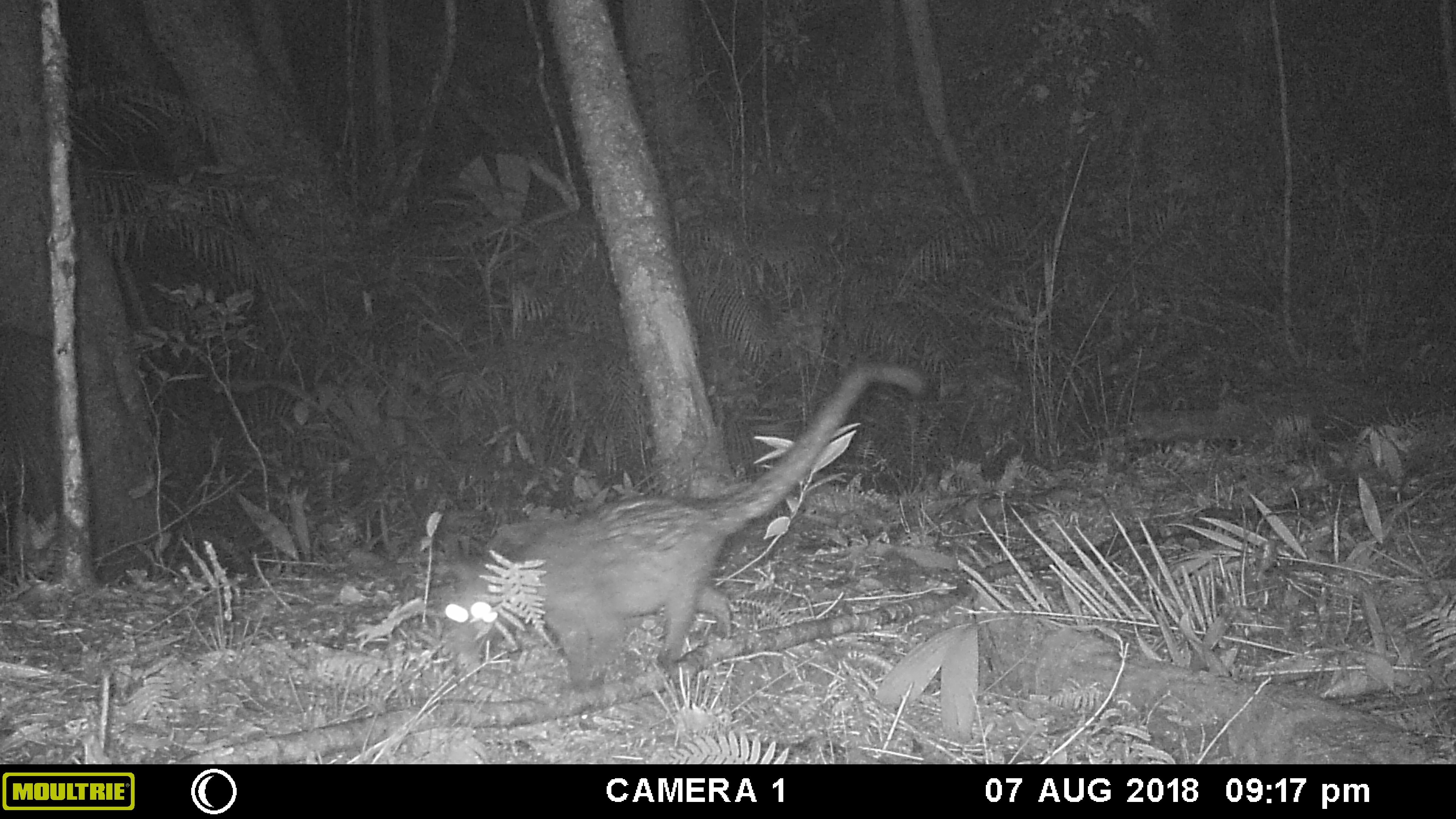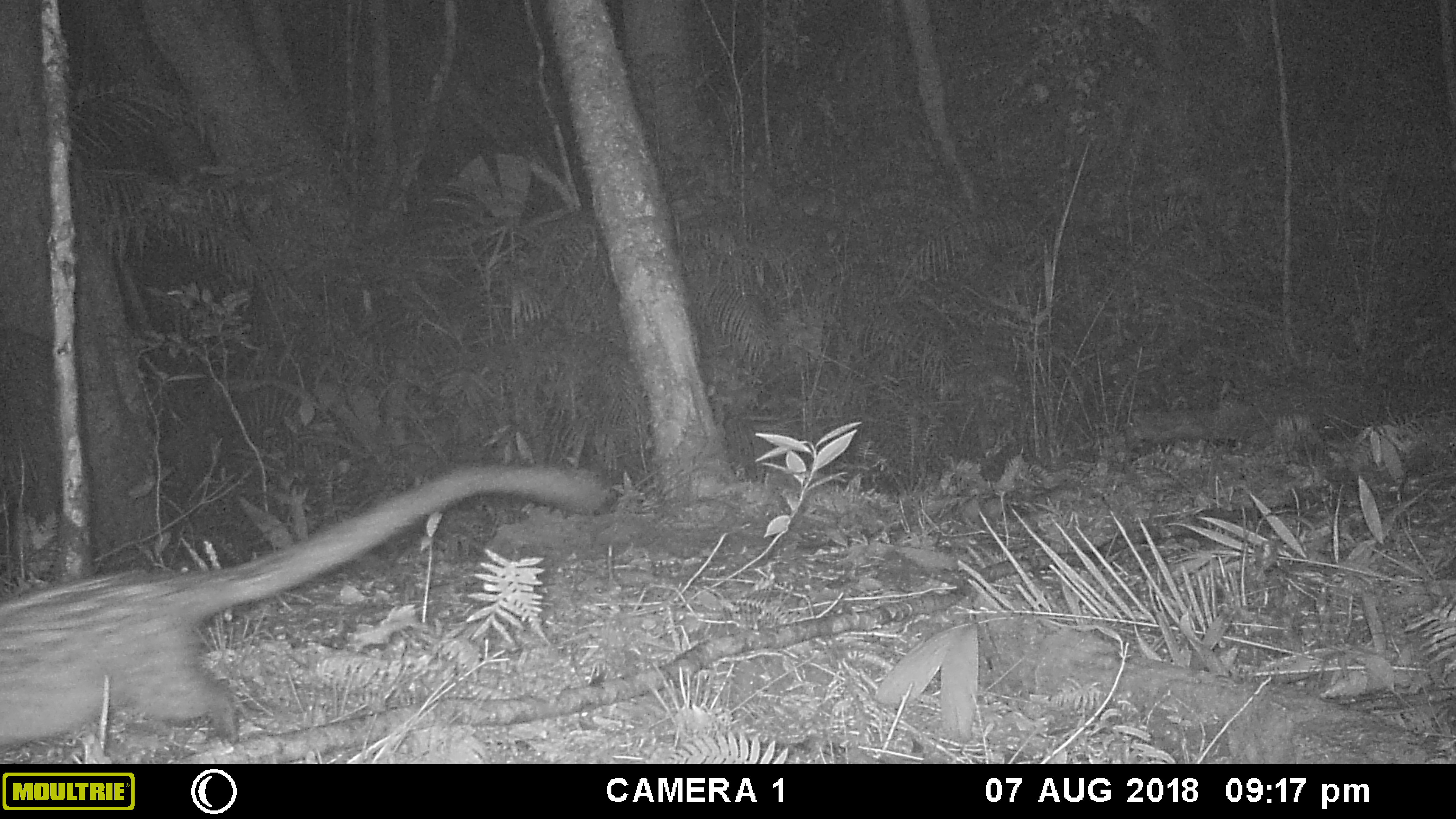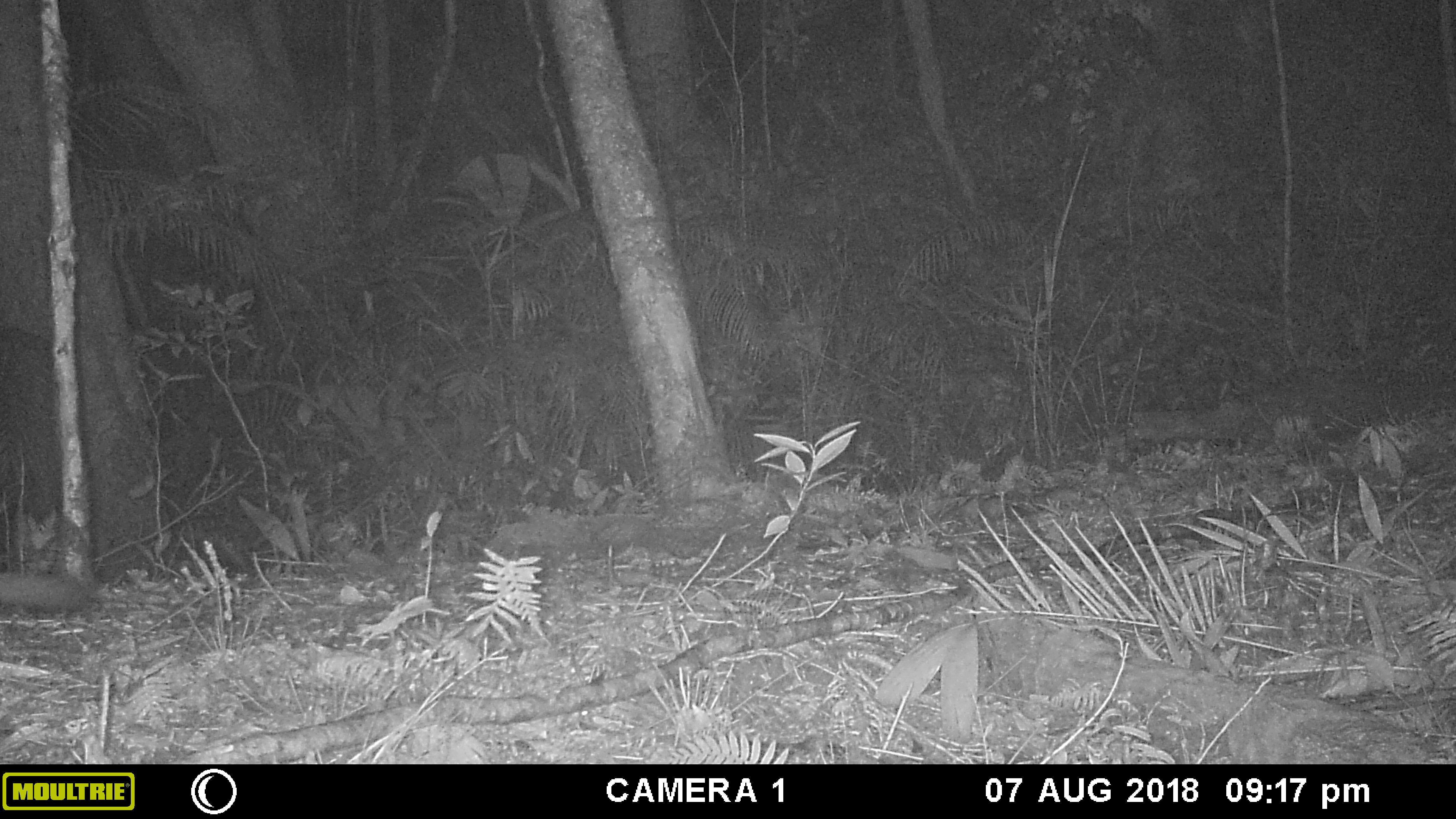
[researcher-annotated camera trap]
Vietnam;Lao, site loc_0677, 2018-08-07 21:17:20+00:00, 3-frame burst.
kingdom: Animalia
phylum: Chordata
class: Mammalia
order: Carnivora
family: Viverridae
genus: Paradoxurus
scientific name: Paradoxurus hermaphroditus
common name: common palm civet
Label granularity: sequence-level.